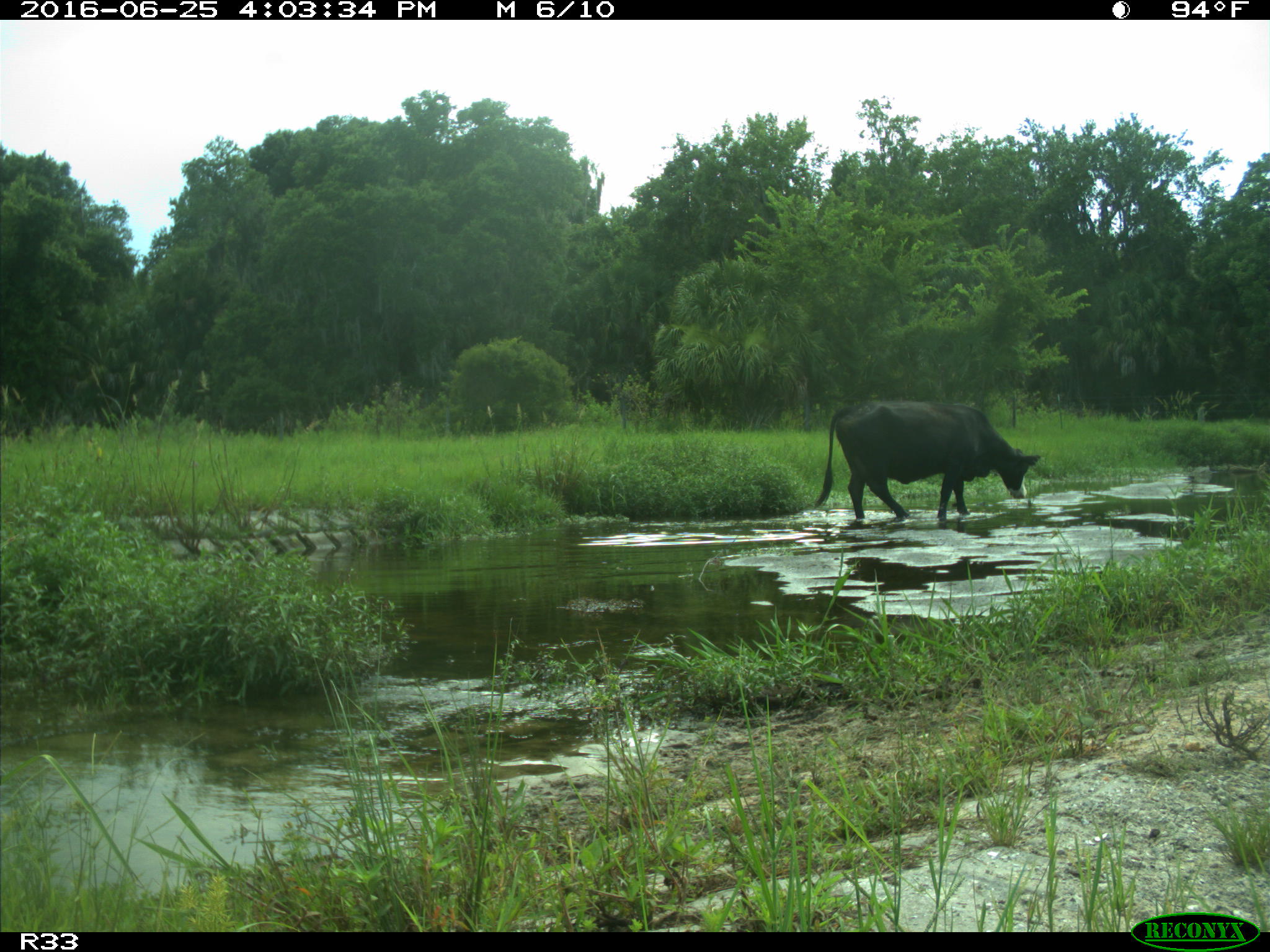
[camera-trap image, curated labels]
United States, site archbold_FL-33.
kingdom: Animalia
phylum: Chordata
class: Mammalia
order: Artiodactyla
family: Bovidae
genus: Bos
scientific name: Bos taurus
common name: domestic cow